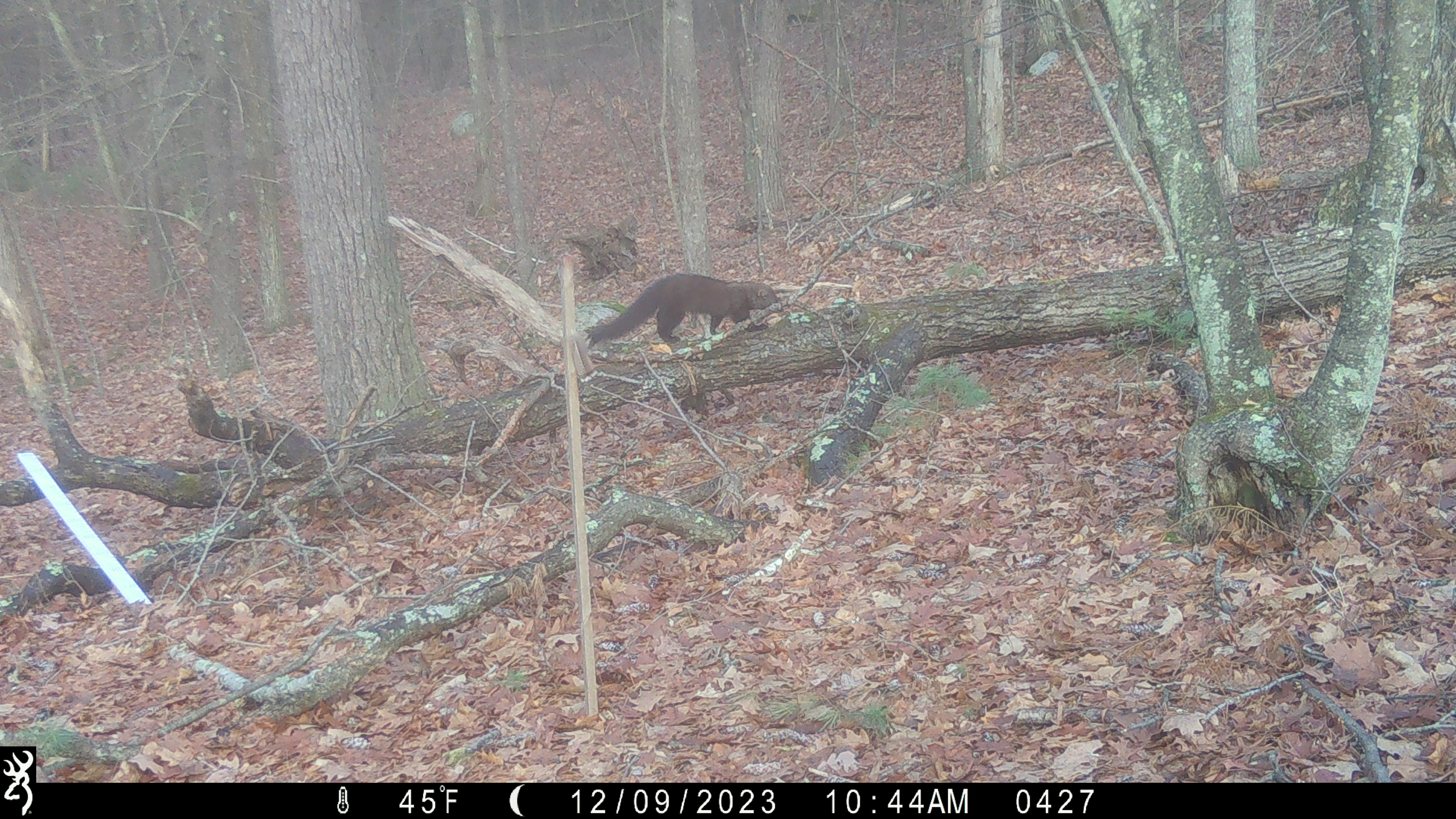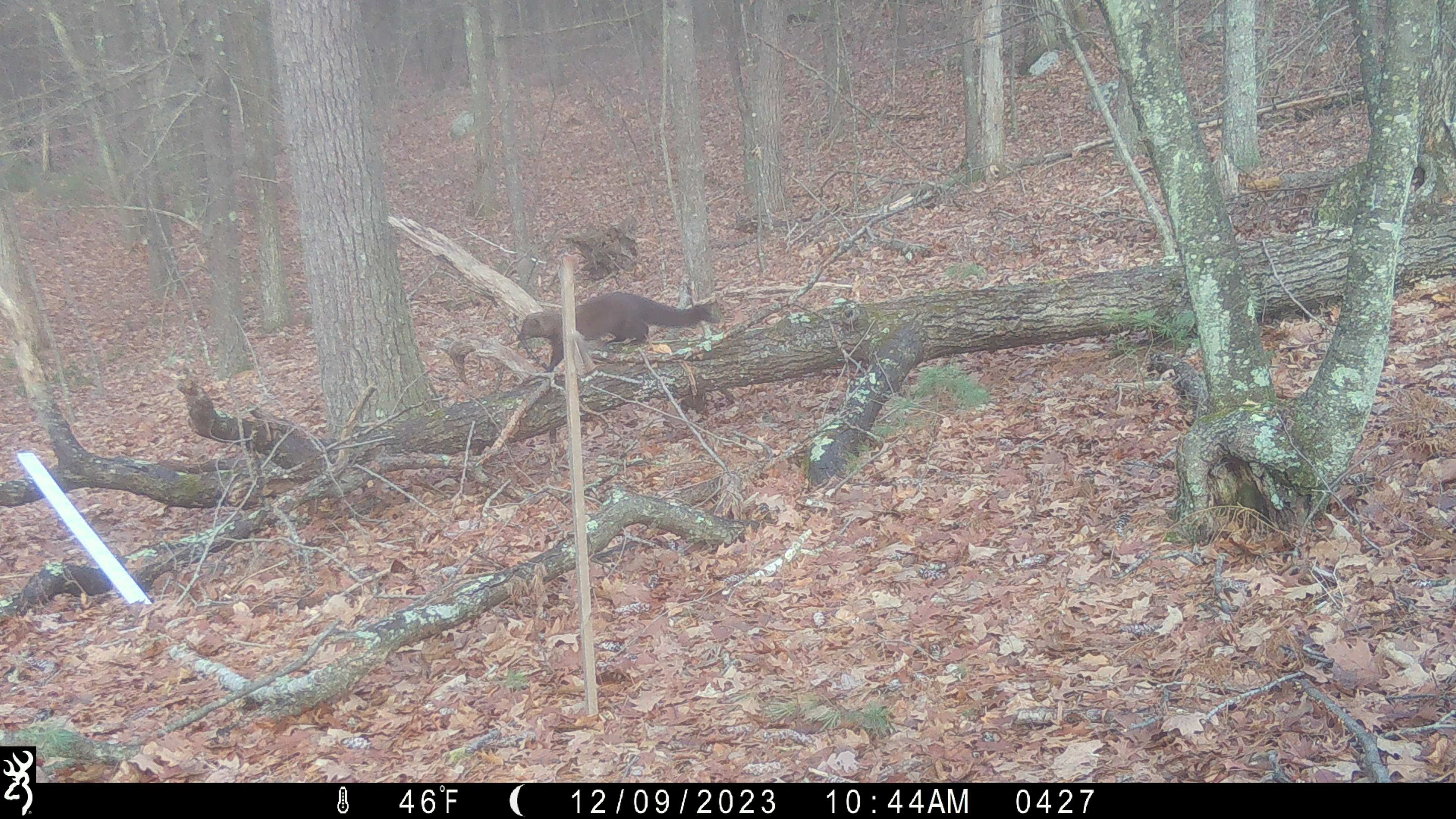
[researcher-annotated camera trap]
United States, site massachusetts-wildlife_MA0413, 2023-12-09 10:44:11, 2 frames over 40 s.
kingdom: Animalia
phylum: Chordata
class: Mammalia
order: Carnivora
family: Mustelidae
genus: Pekania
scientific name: Pekania pennanti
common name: fisher